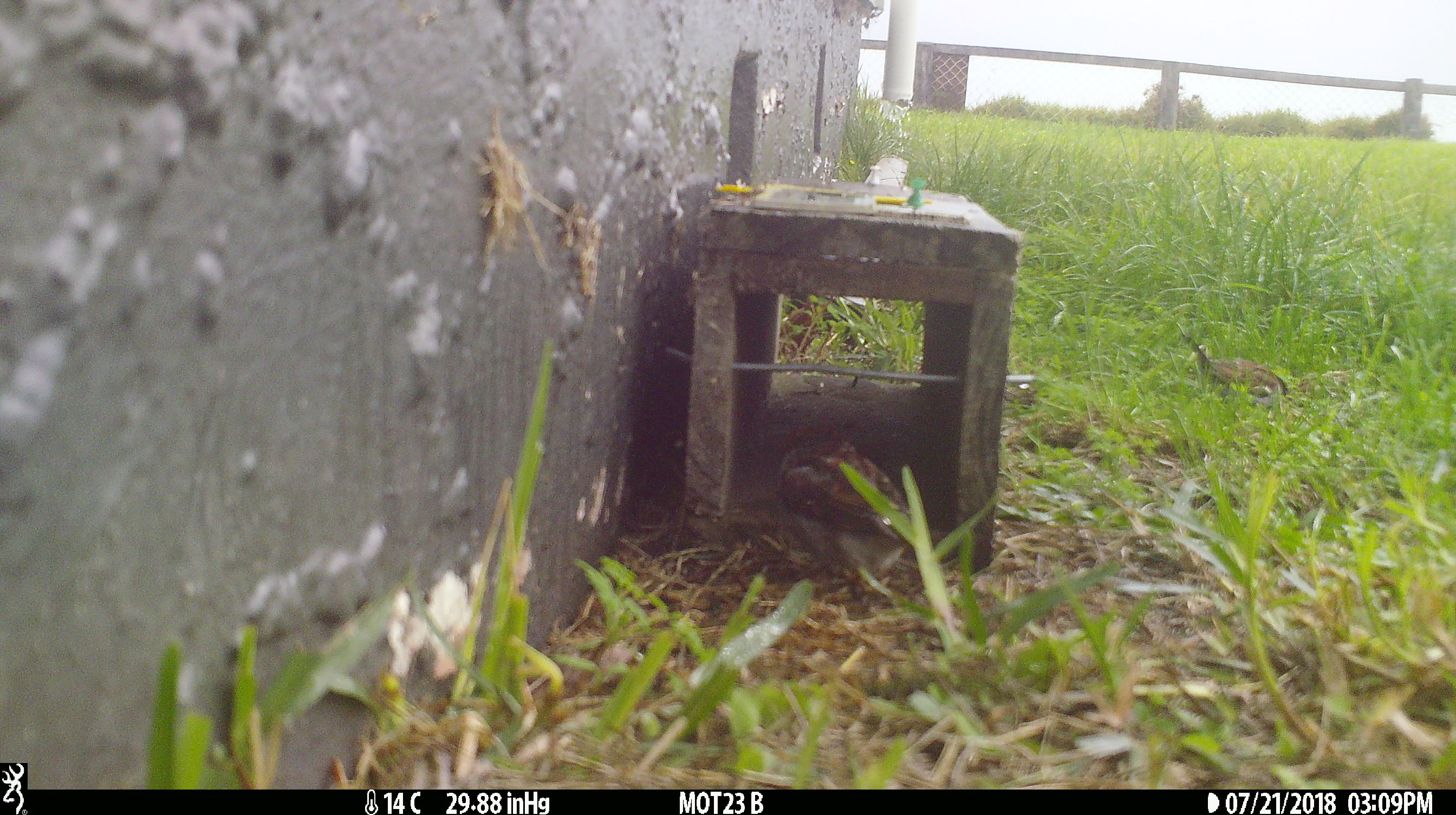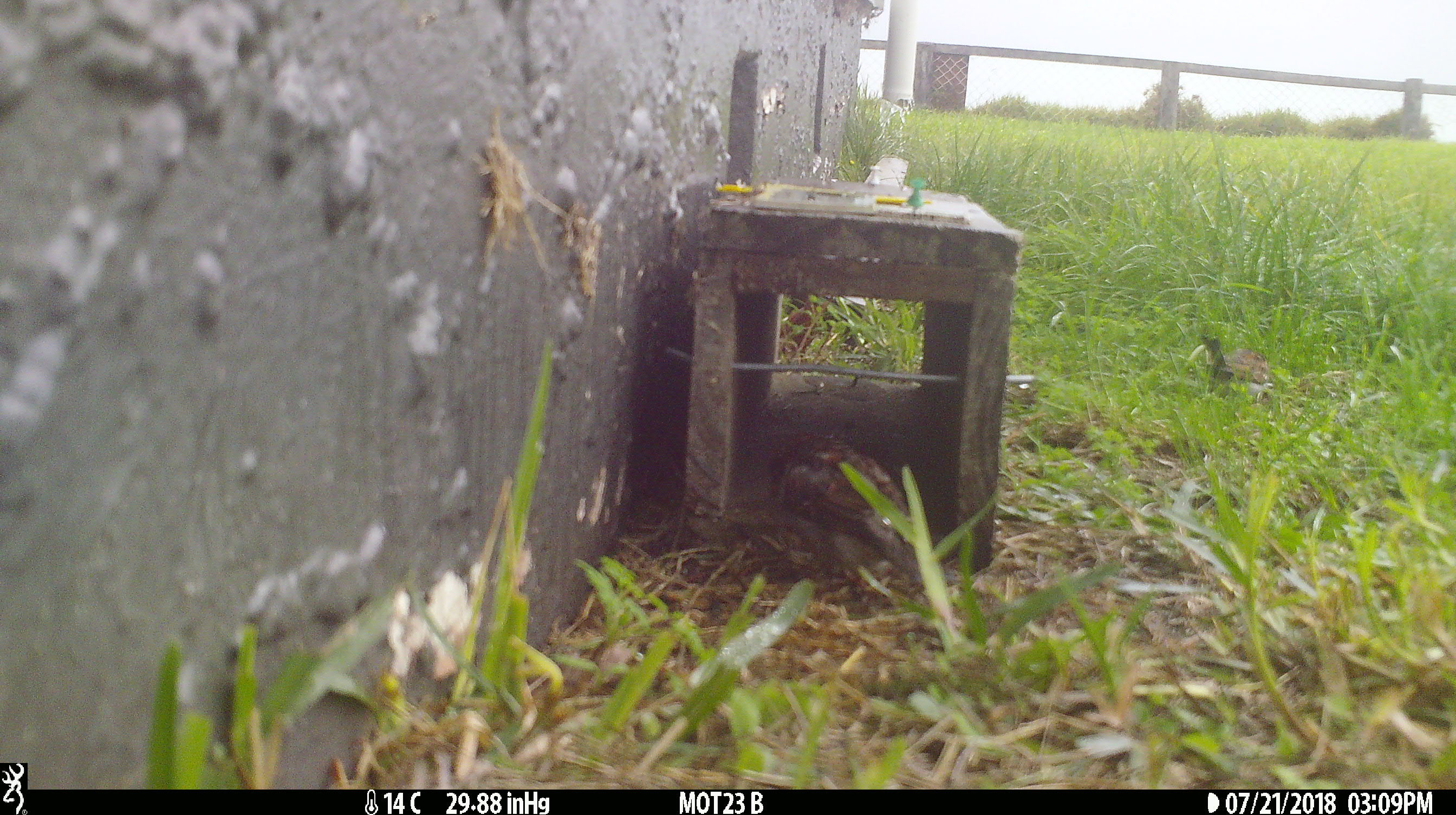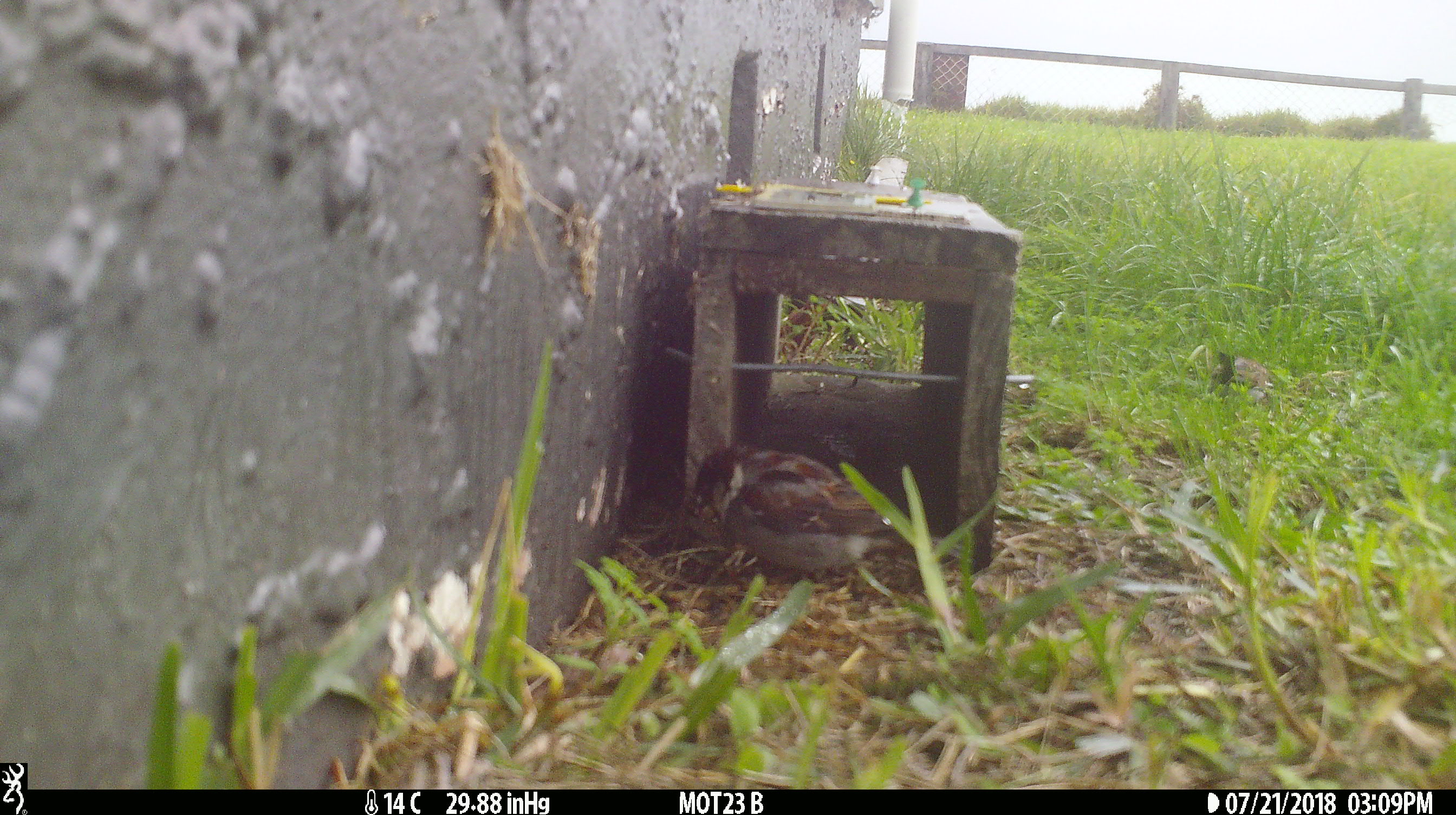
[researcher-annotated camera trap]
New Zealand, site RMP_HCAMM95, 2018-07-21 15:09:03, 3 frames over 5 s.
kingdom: Animalia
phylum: Chordata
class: Aves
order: Passeriformes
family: Passeridae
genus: Passer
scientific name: Passer domesticus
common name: house sparrow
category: sparrow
Sparrow (house sparrow) (Passer domesticus).